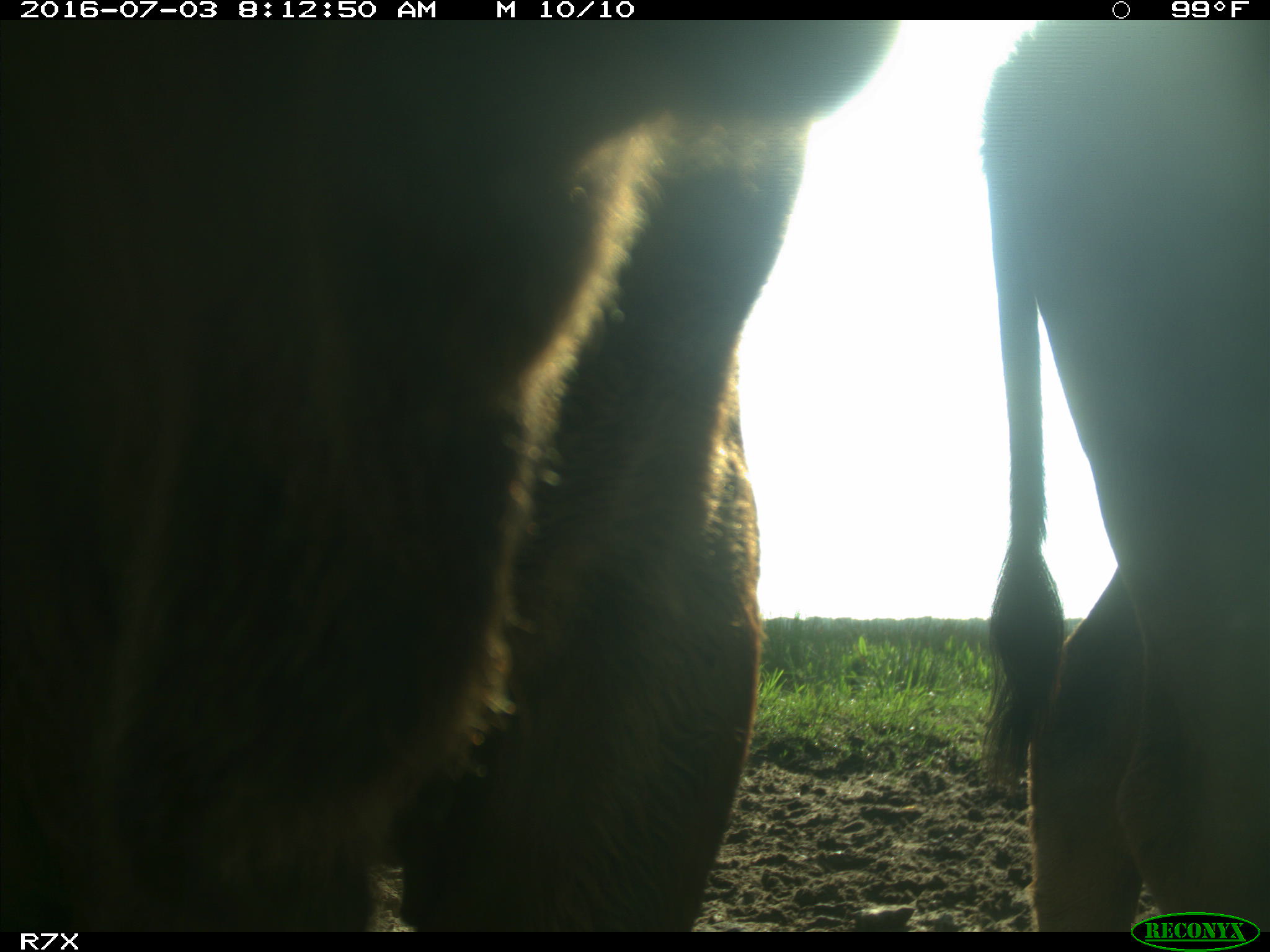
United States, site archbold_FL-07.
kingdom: Animalia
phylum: Chordata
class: Mammalia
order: Artiodactyla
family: Bovidae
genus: Bos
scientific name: Bos taurus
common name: domestic cow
Bos taurus (domestic cow).